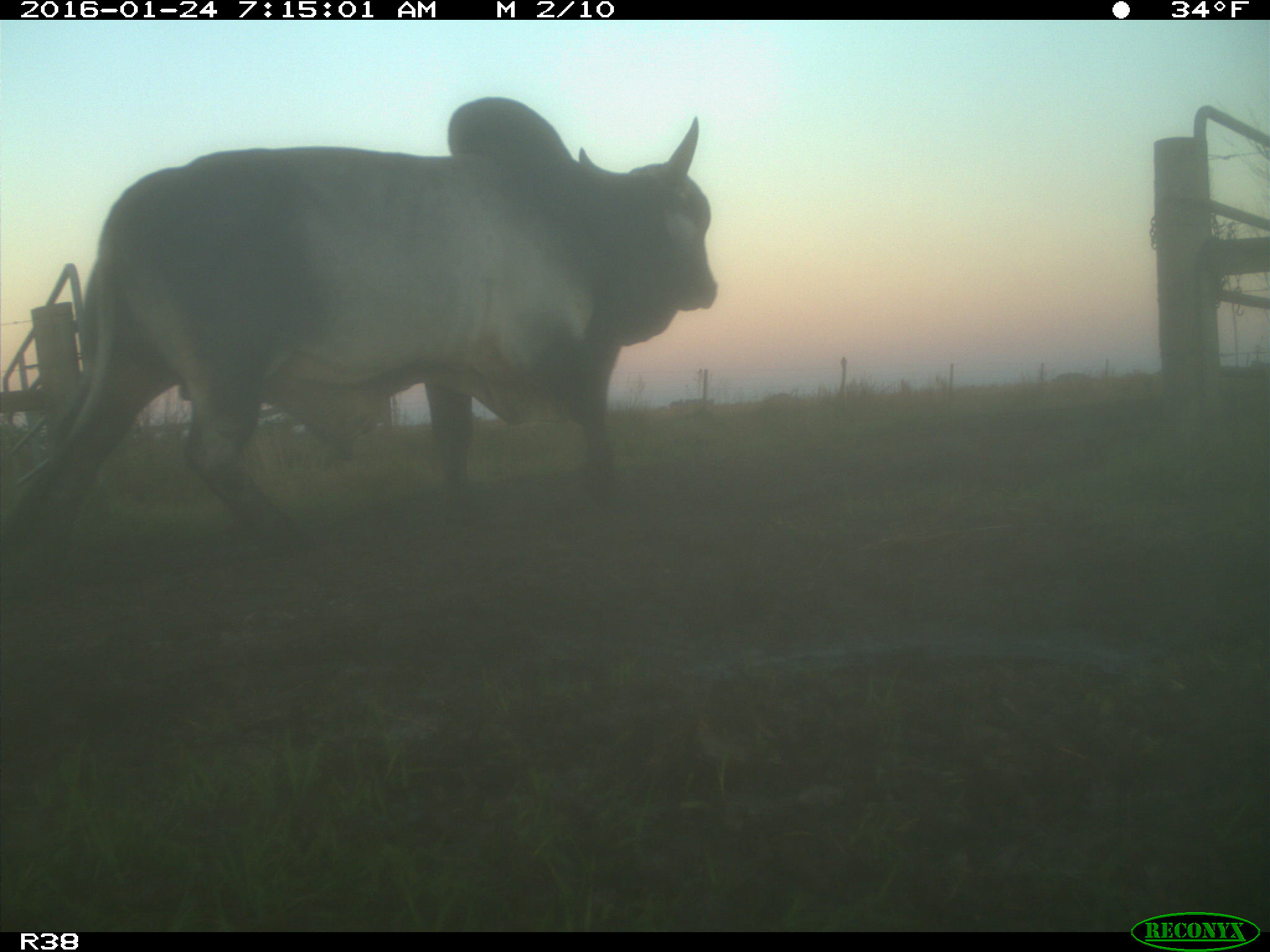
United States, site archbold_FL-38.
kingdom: Animalia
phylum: Chordata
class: Mammalia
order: Artiodactyla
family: Bovidae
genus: Bos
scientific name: Bos taurus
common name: domestic cow